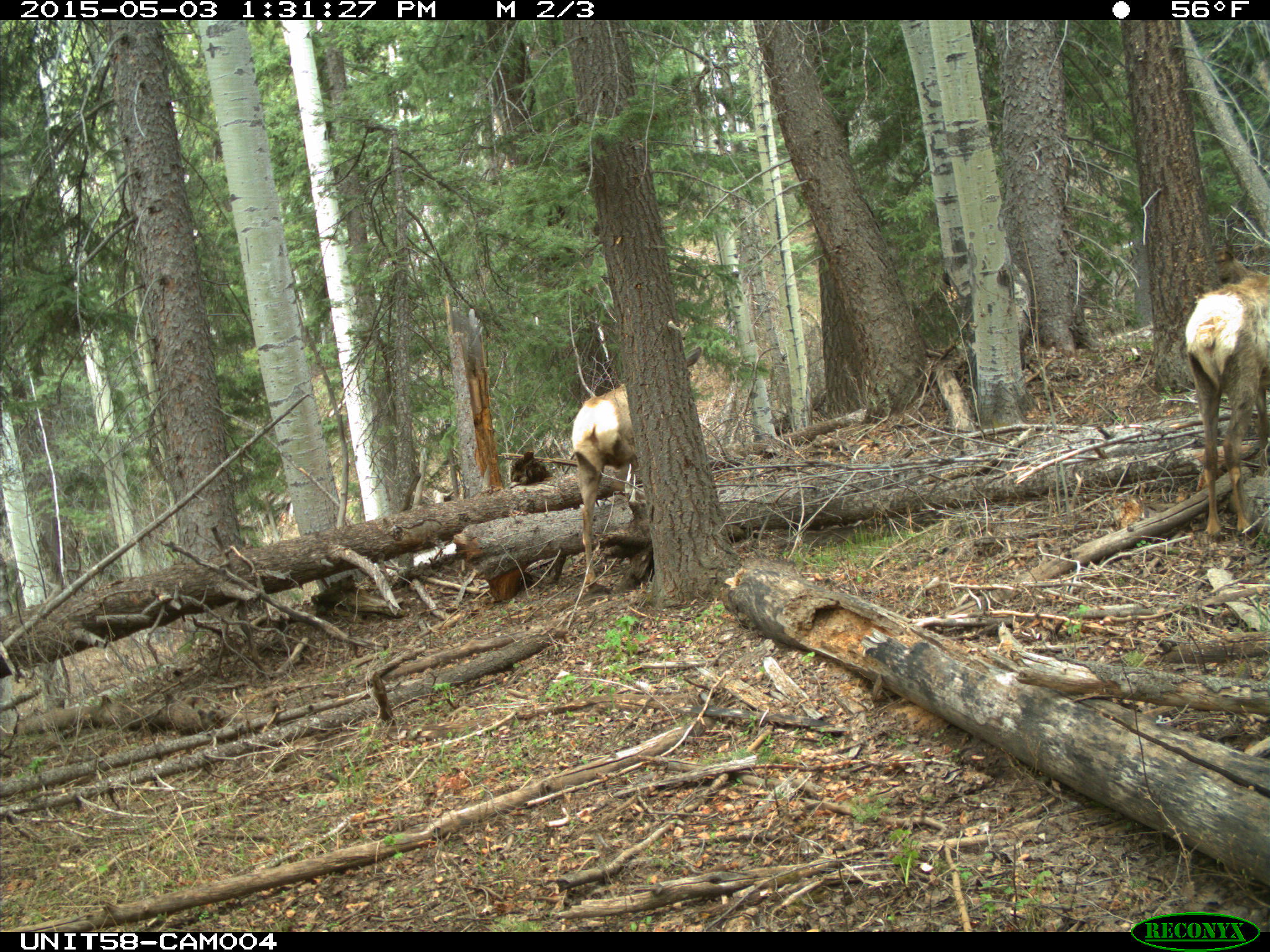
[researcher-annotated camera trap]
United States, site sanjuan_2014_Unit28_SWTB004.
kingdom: Animalia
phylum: Chordata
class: Mammalia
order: Artiodactyla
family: Cervidae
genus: Cervus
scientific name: Cervus elaphus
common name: red deer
Cervus elaphus (red deer).